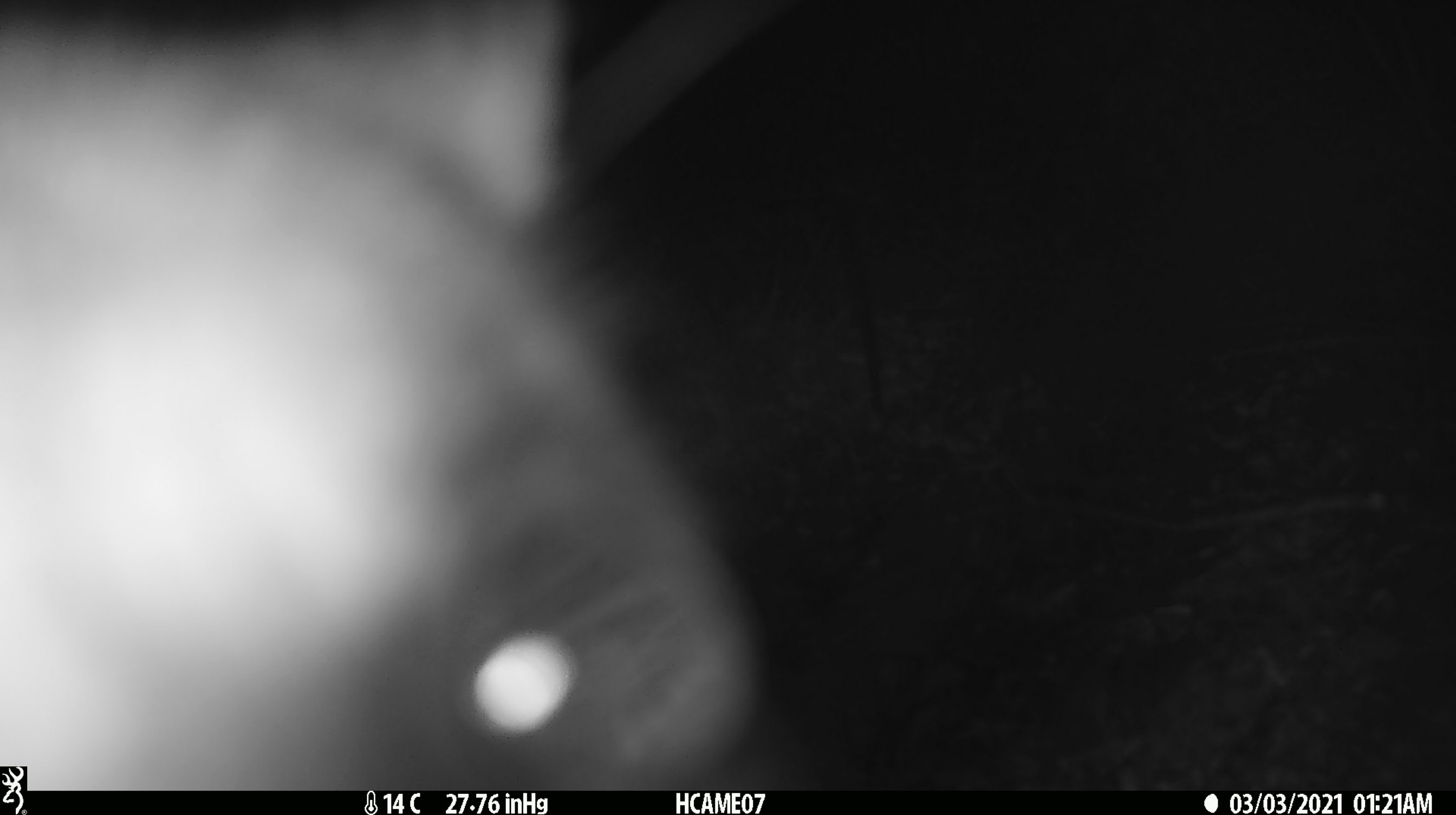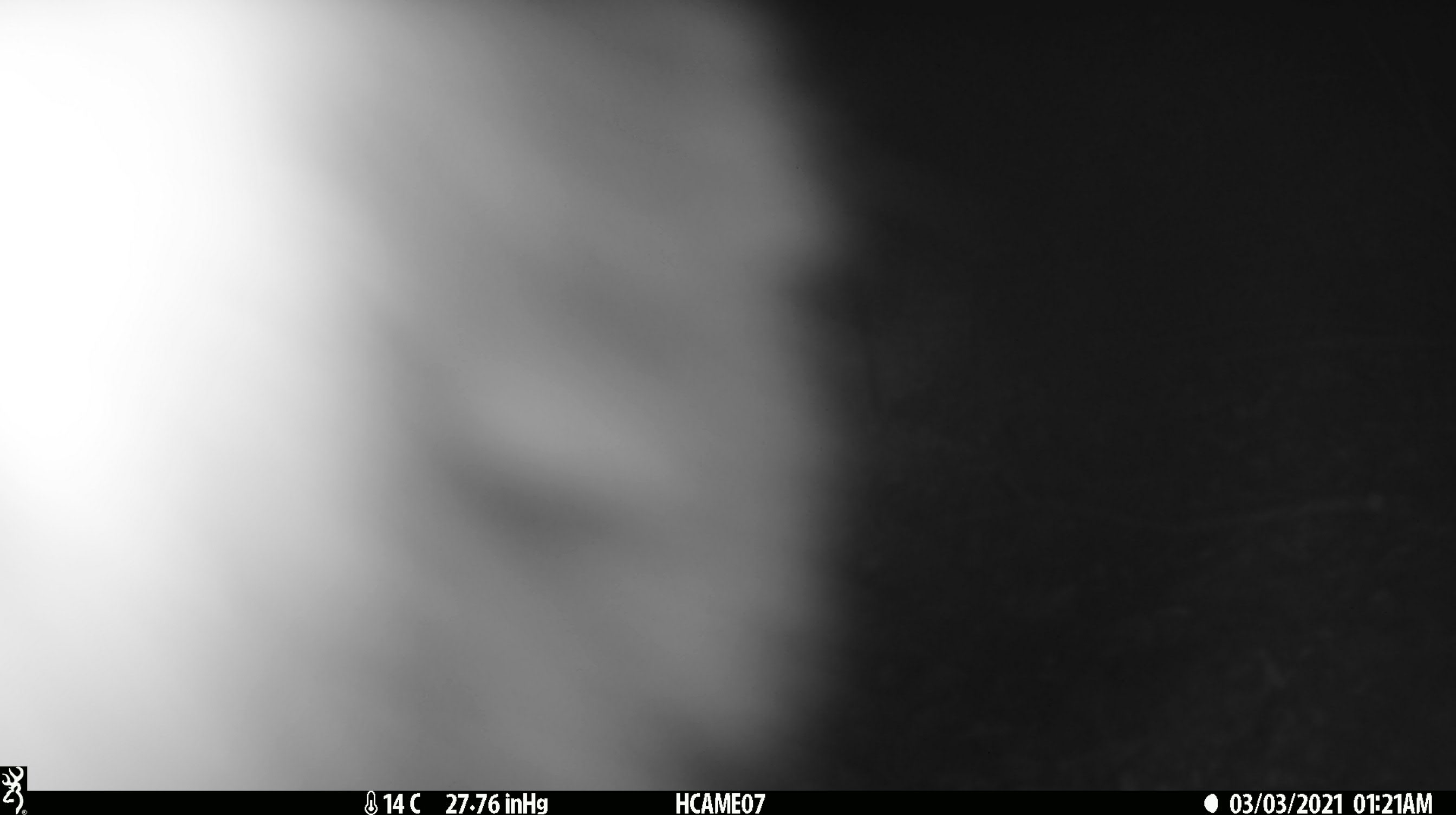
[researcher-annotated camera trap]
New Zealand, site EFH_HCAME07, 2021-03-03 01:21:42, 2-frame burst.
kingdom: Animalia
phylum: Chordata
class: Mammalia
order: Diprotodontia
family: Phalangeridae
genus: Trichosurus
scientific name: Trichosurus vulpecula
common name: common brushtail possum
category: possum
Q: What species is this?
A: Possum (common brushtail possum) (Trichosurus vulpecula).